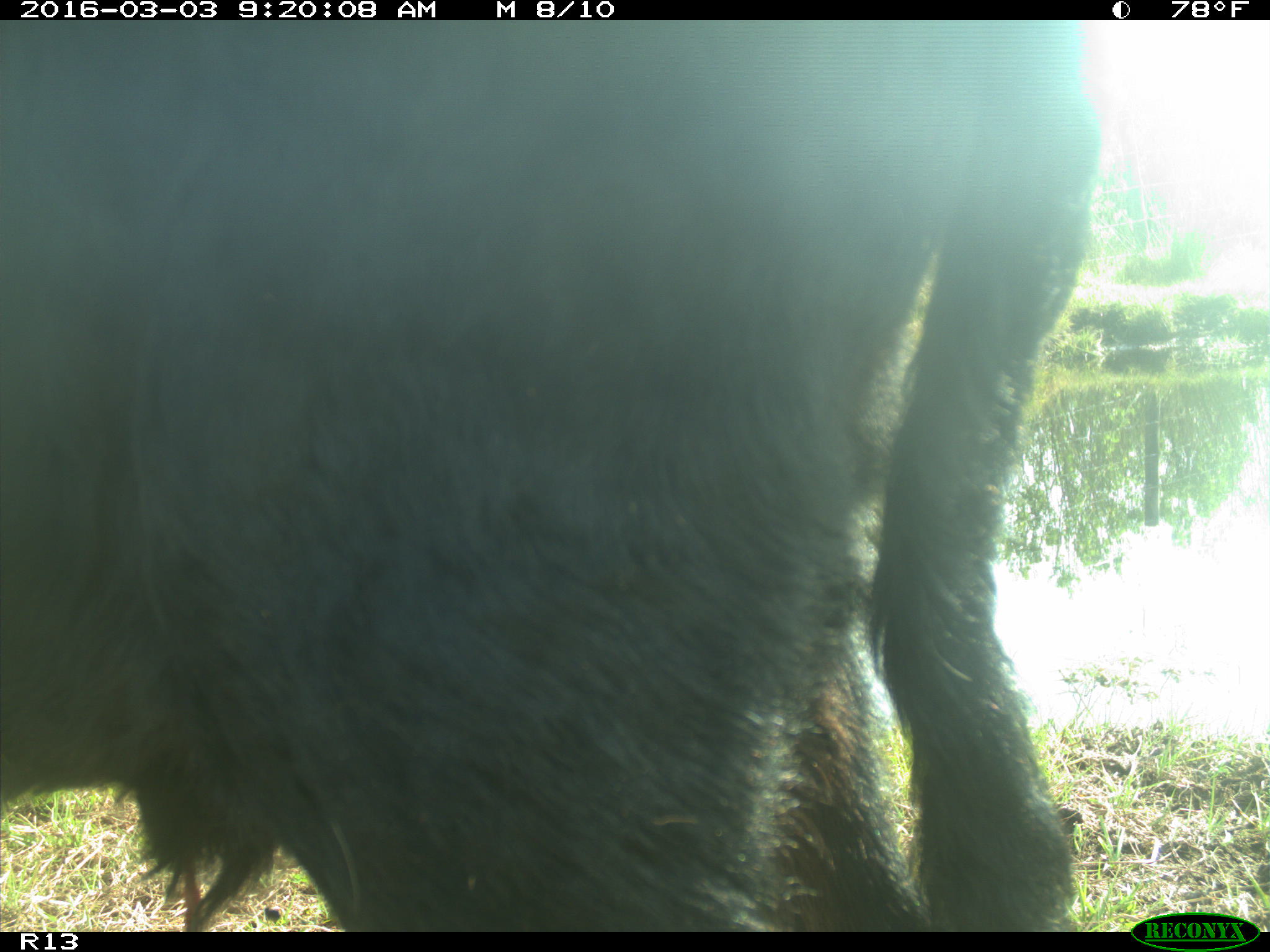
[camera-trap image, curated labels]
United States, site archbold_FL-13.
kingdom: Animalia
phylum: Chordata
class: Mammalia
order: Artiodactyla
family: Bovidae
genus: Bos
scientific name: Bos taurus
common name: domestic cow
Bos taurus (domestic cow).